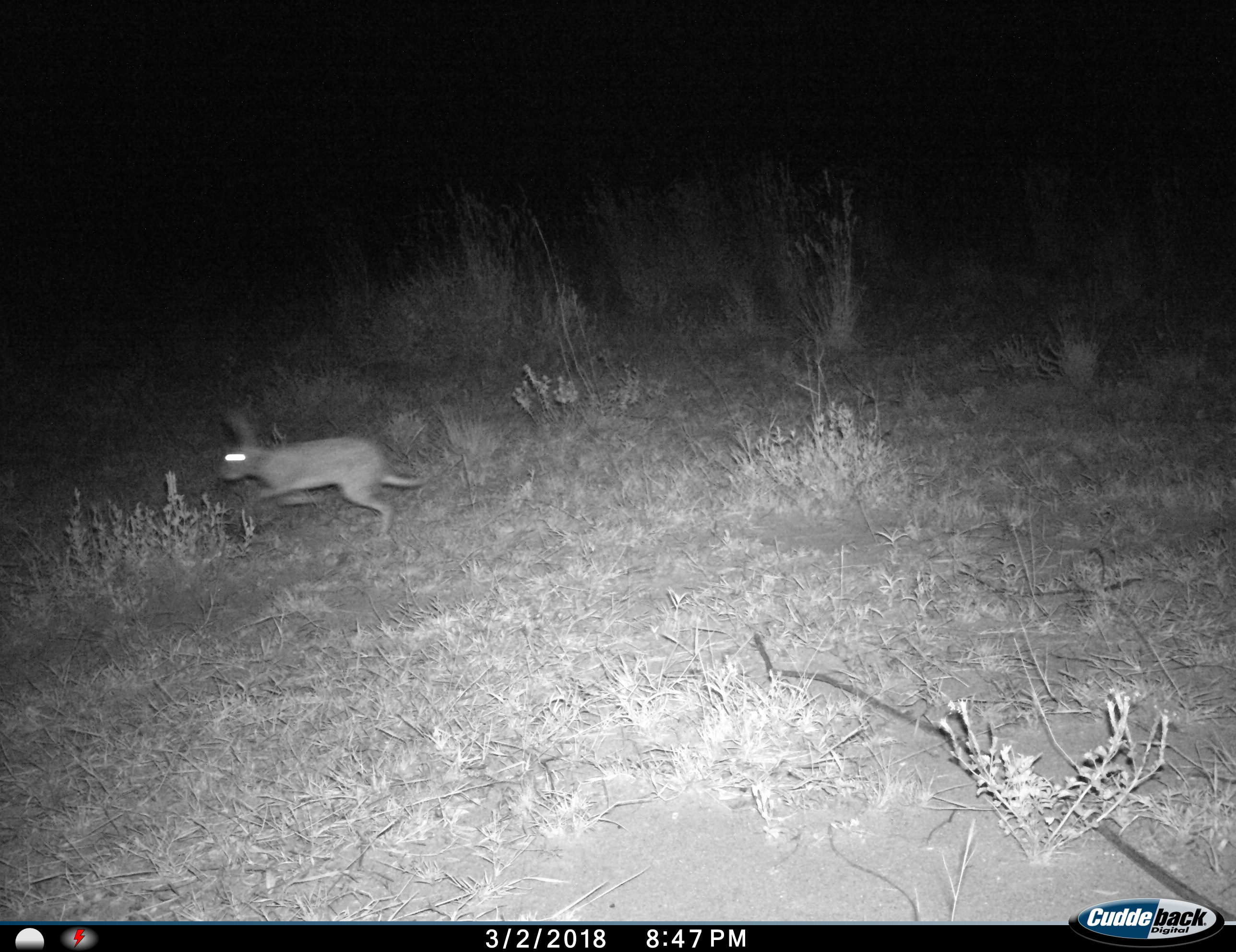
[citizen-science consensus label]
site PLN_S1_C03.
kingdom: Animalia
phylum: Chordata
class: Mammalia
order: Lagomorpha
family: Leporidae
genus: Lepus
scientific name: Lepus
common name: hare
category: hareunknown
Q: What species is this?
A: Hareunknown (hare) (Lepus).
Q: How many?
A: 1.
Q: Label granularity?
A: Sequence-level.